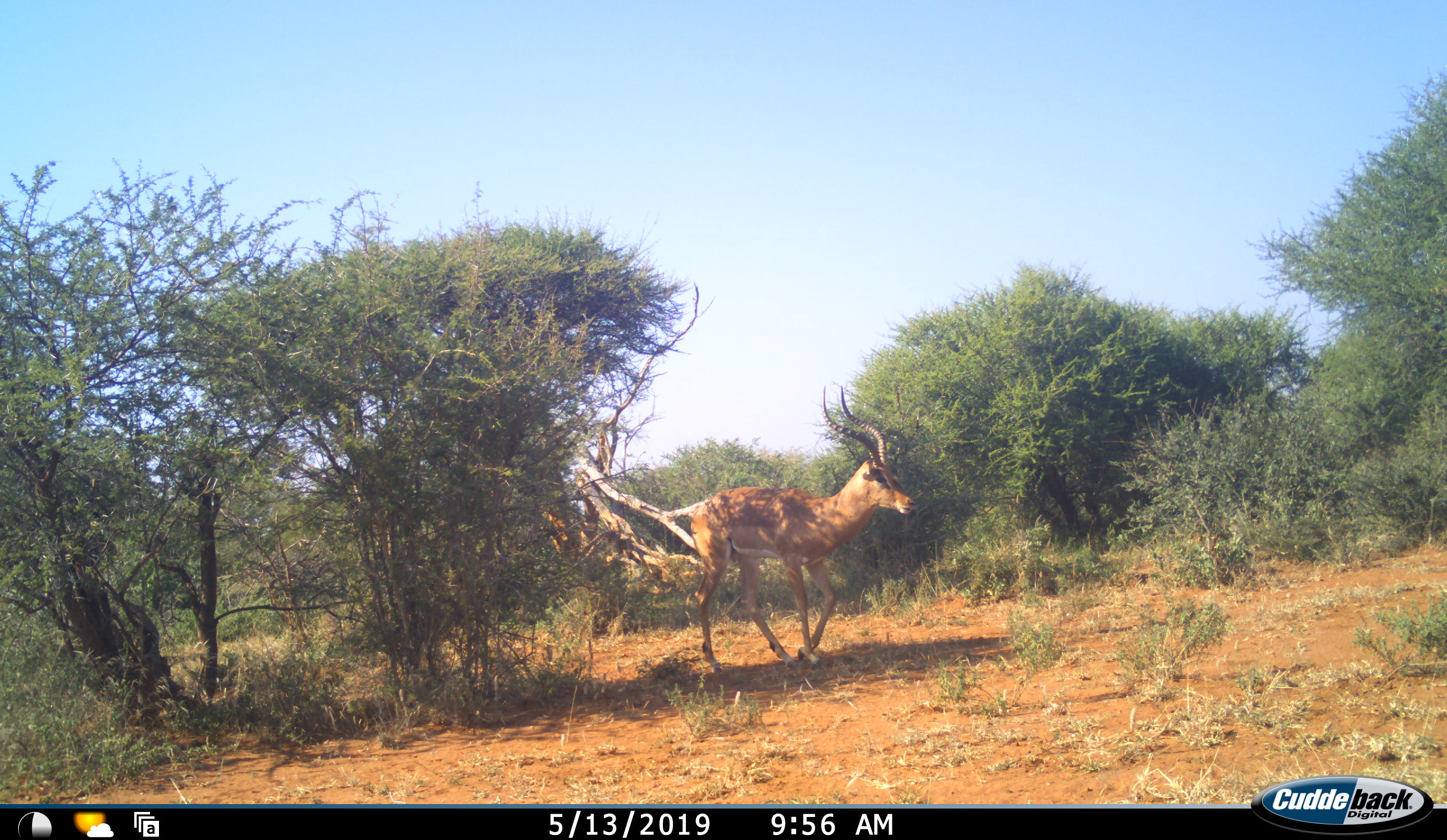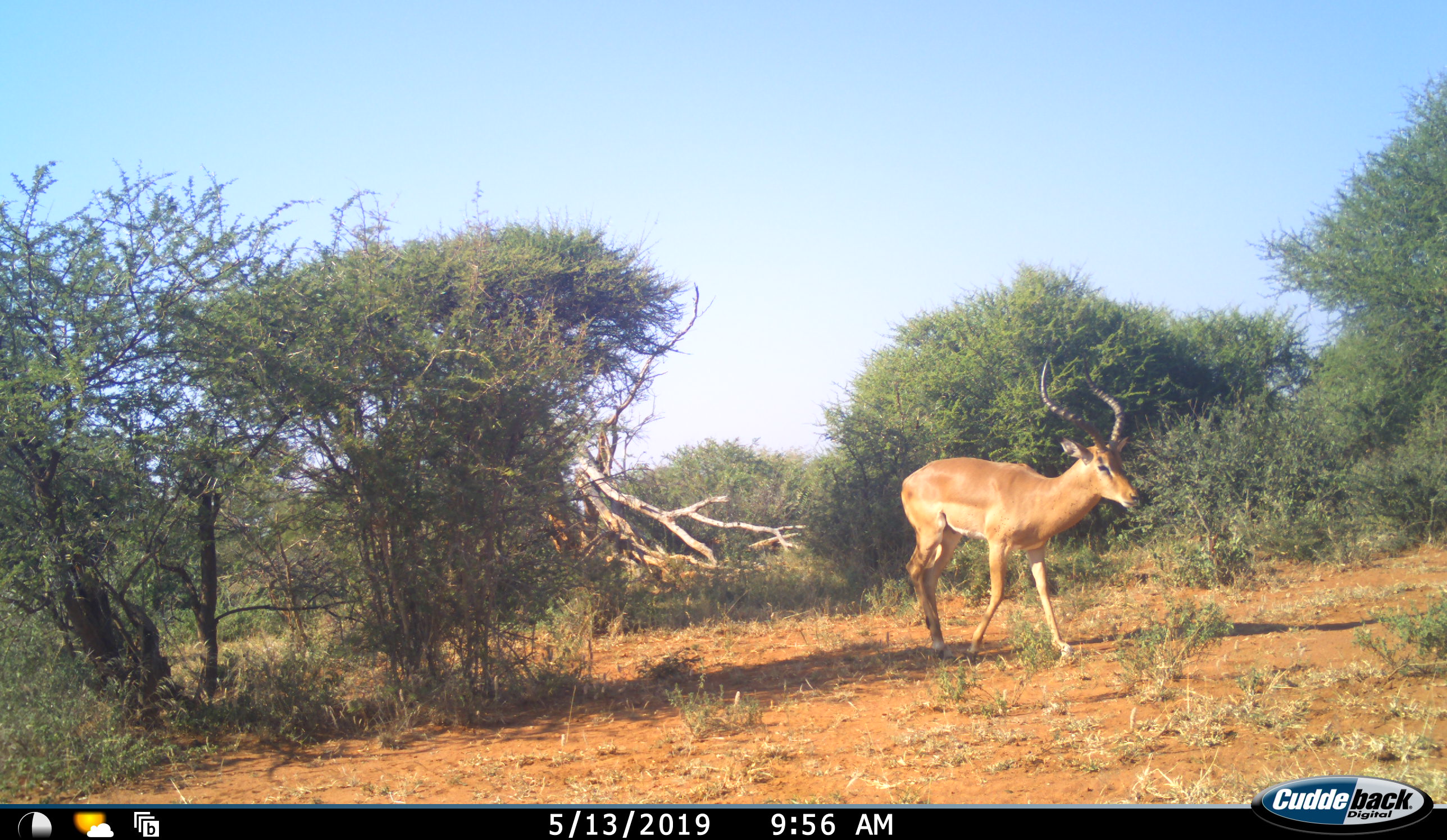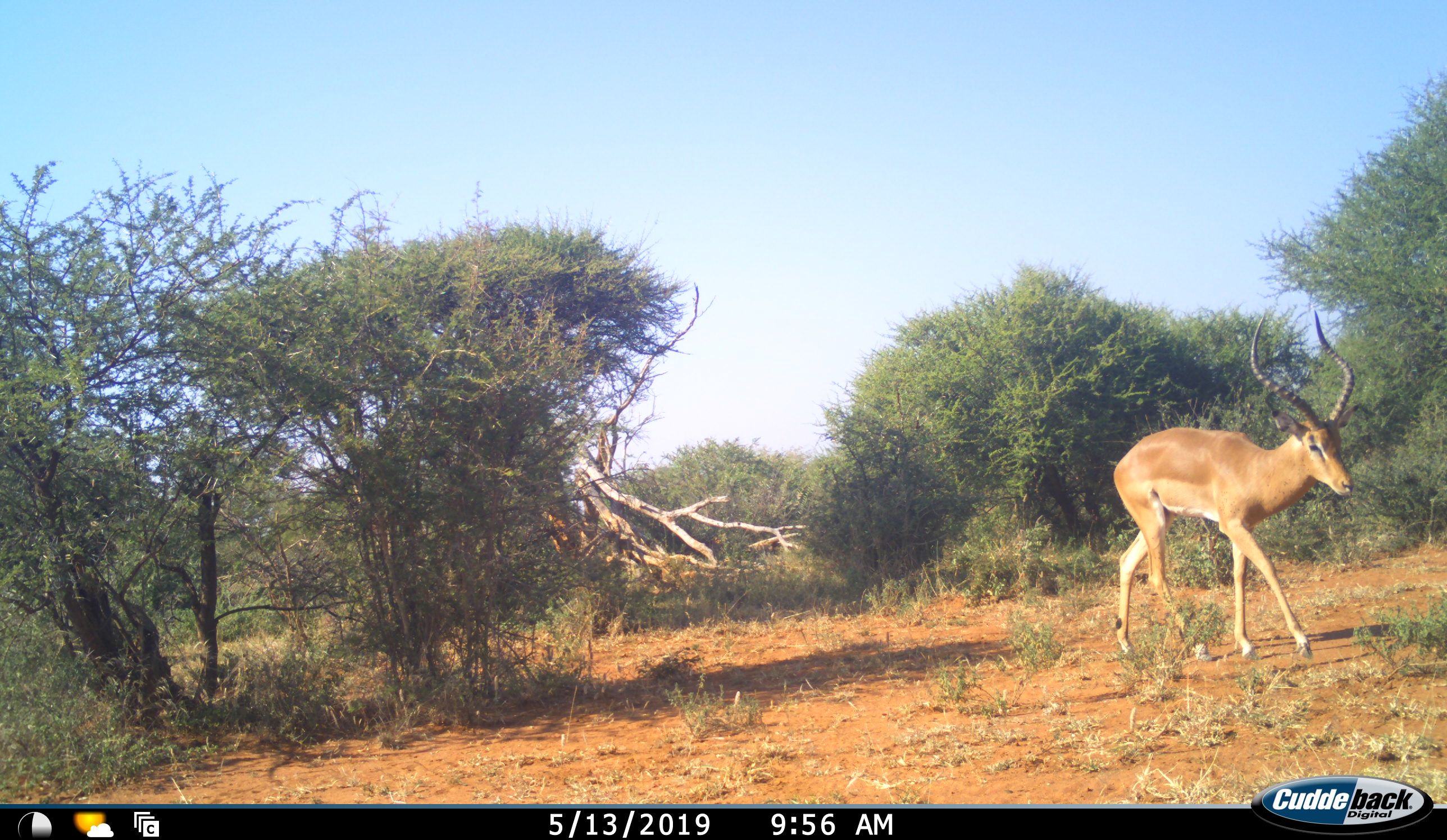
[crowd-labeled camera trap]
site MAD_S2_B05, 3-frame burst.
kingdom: Animalia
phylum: Chordata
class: Mammalia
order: Artiodactyla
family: Bovidae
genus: Aepyceros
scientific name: Aepyceros melampus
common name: impala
Impala (Aepyceros melampus), count 1. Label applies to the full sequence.